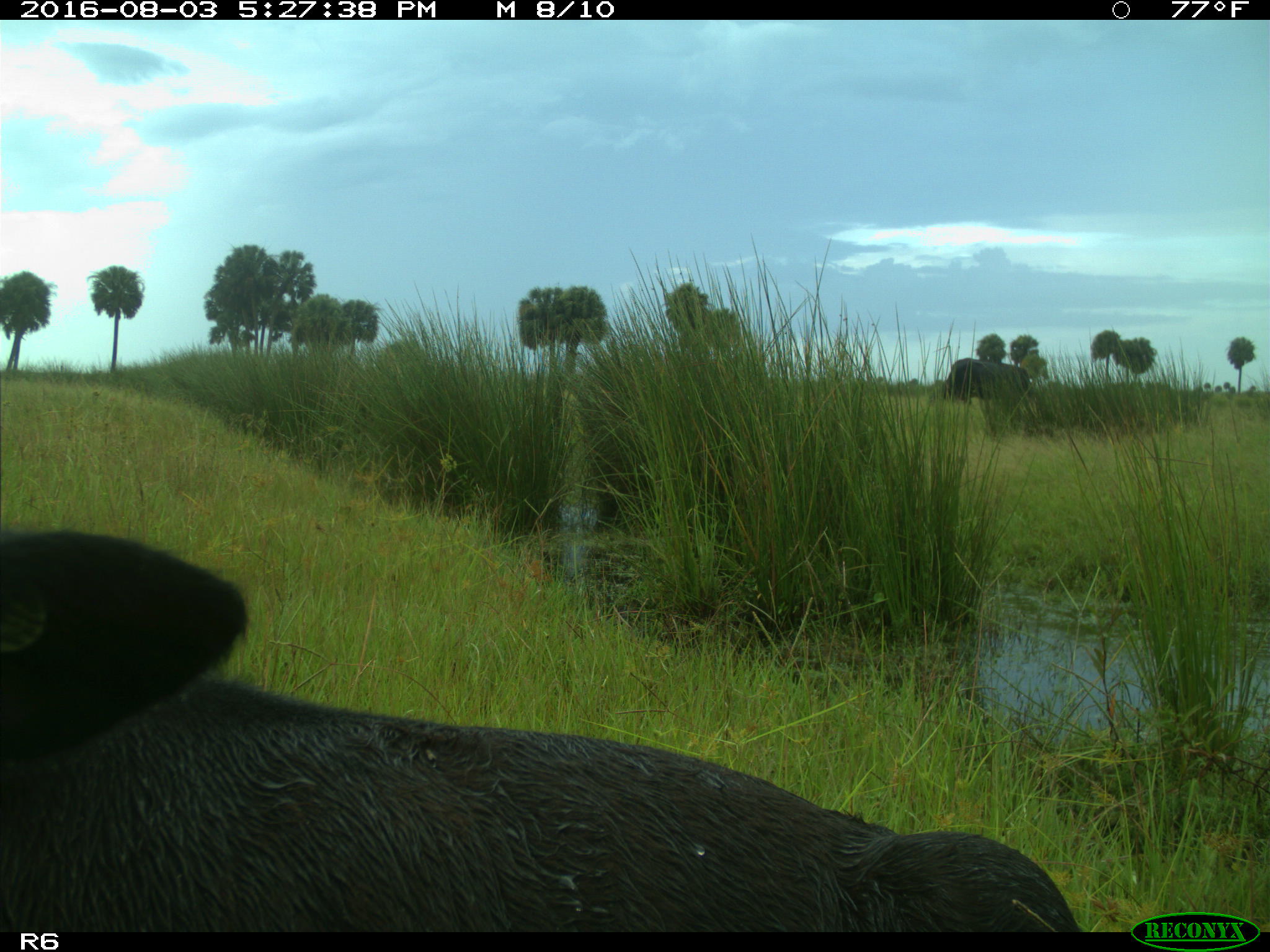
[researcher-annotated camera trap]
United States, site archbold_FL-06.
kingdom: Animalia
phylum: Chordata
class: Mammalia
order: Artiodactyla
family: Bovidae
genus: Bos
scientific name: Bos taurus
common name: domestic cow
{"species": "Bos taurus (domestic cow)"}